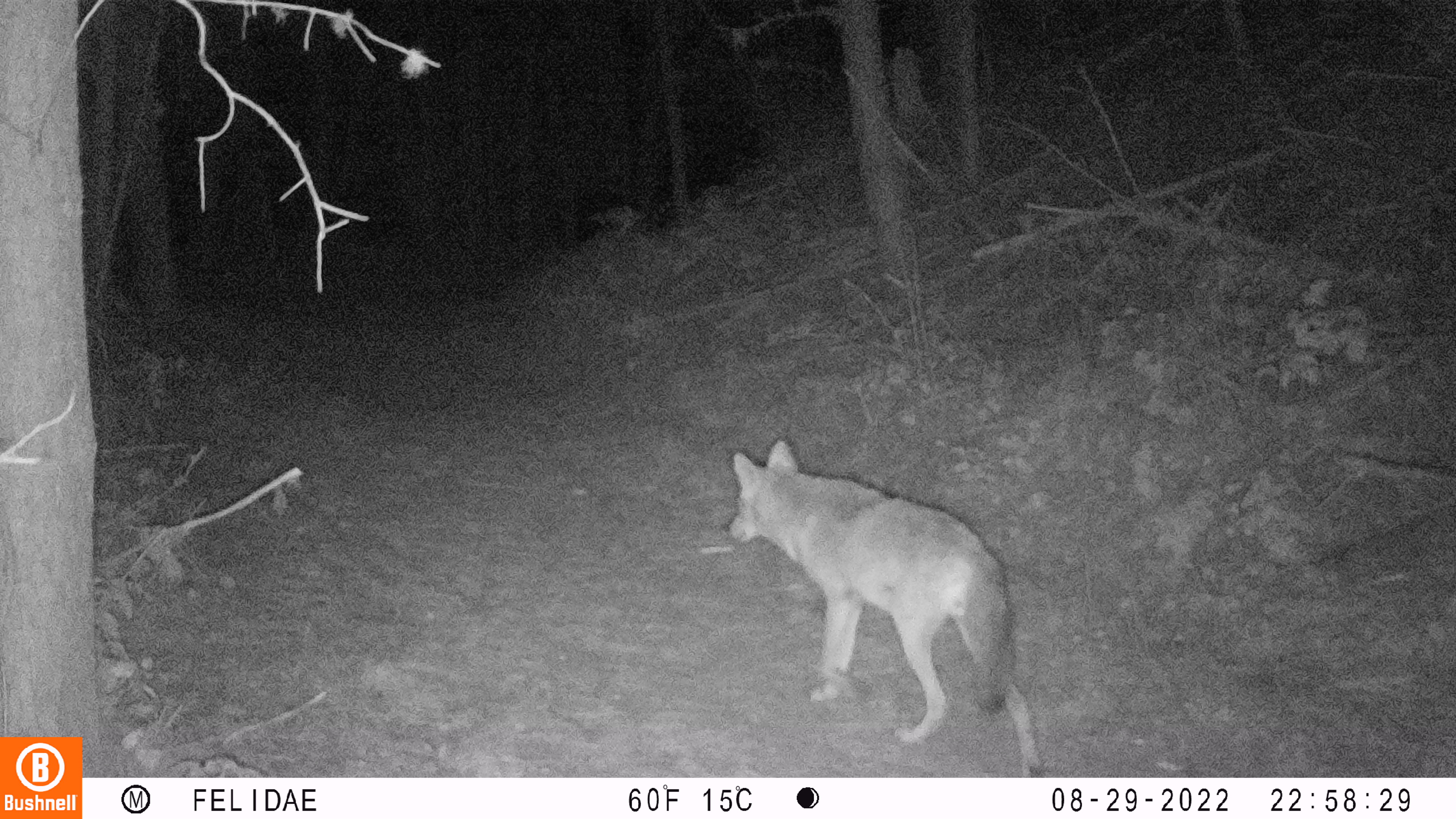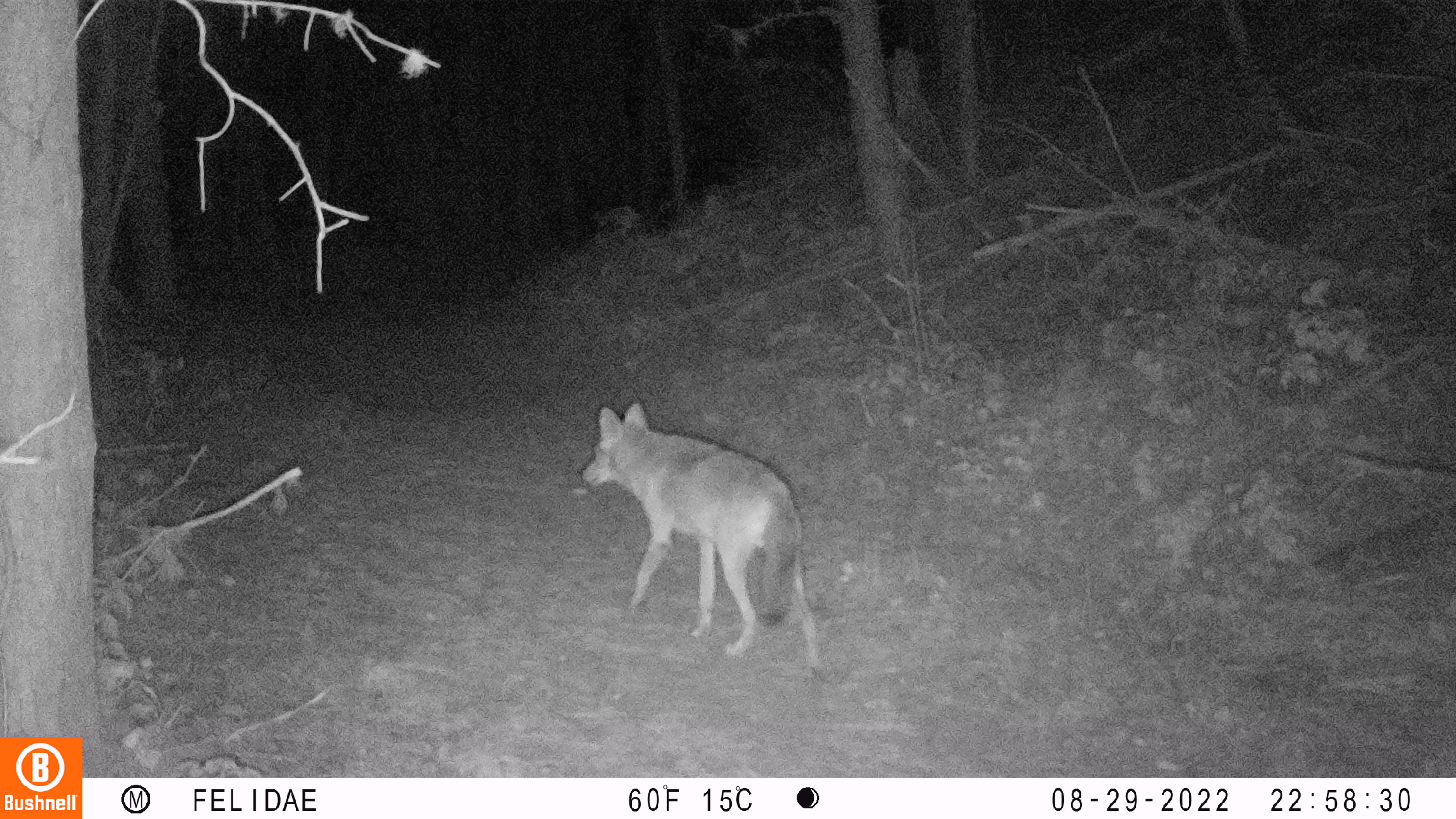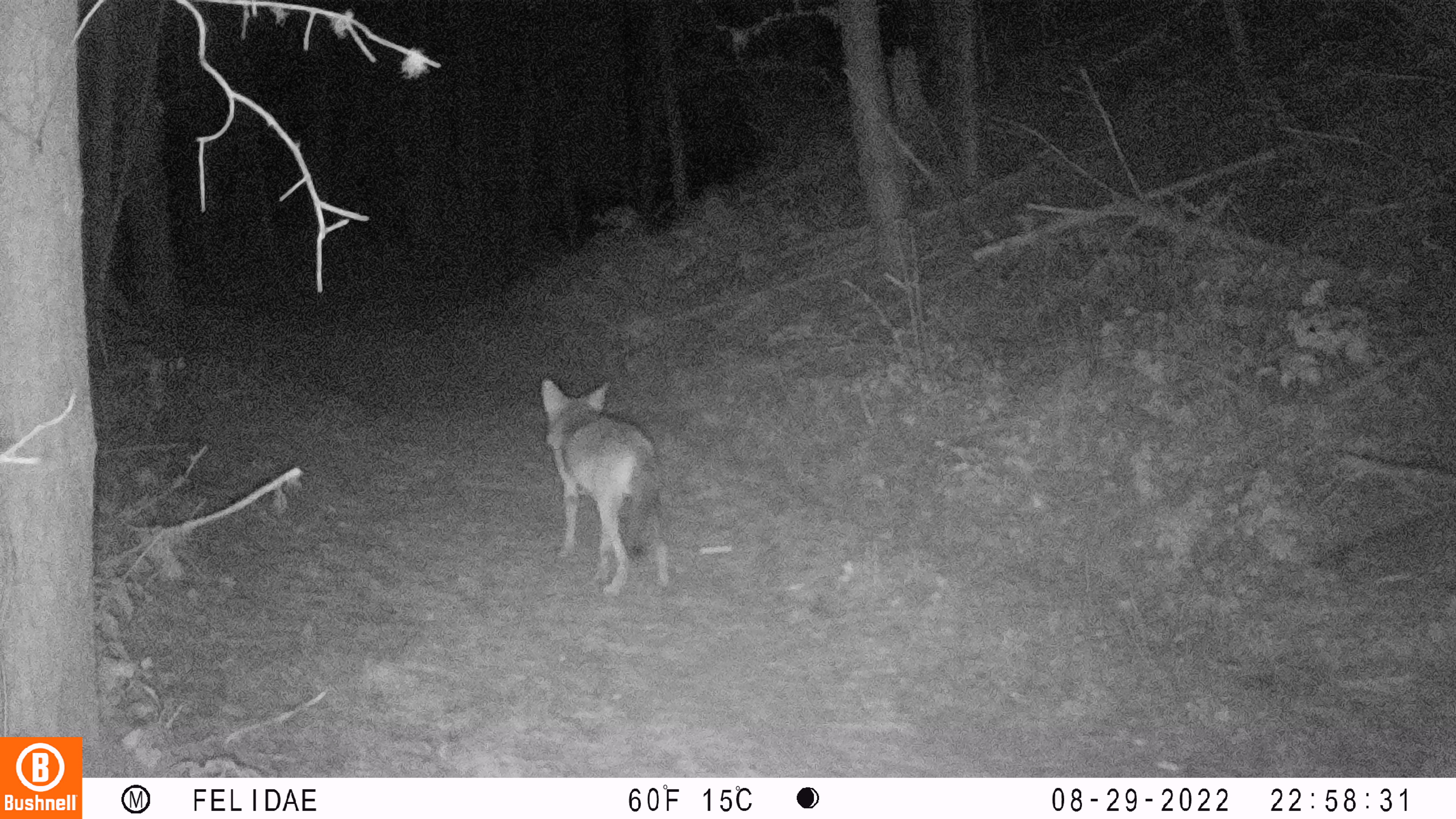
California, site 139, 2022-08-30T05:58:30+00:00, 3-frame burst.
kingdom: Animalia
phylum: Chordata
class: Mammalia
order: Carnivora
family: Canidae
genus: Canis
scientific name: Canis latrans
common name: coyote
Coyote (Canis latrans).